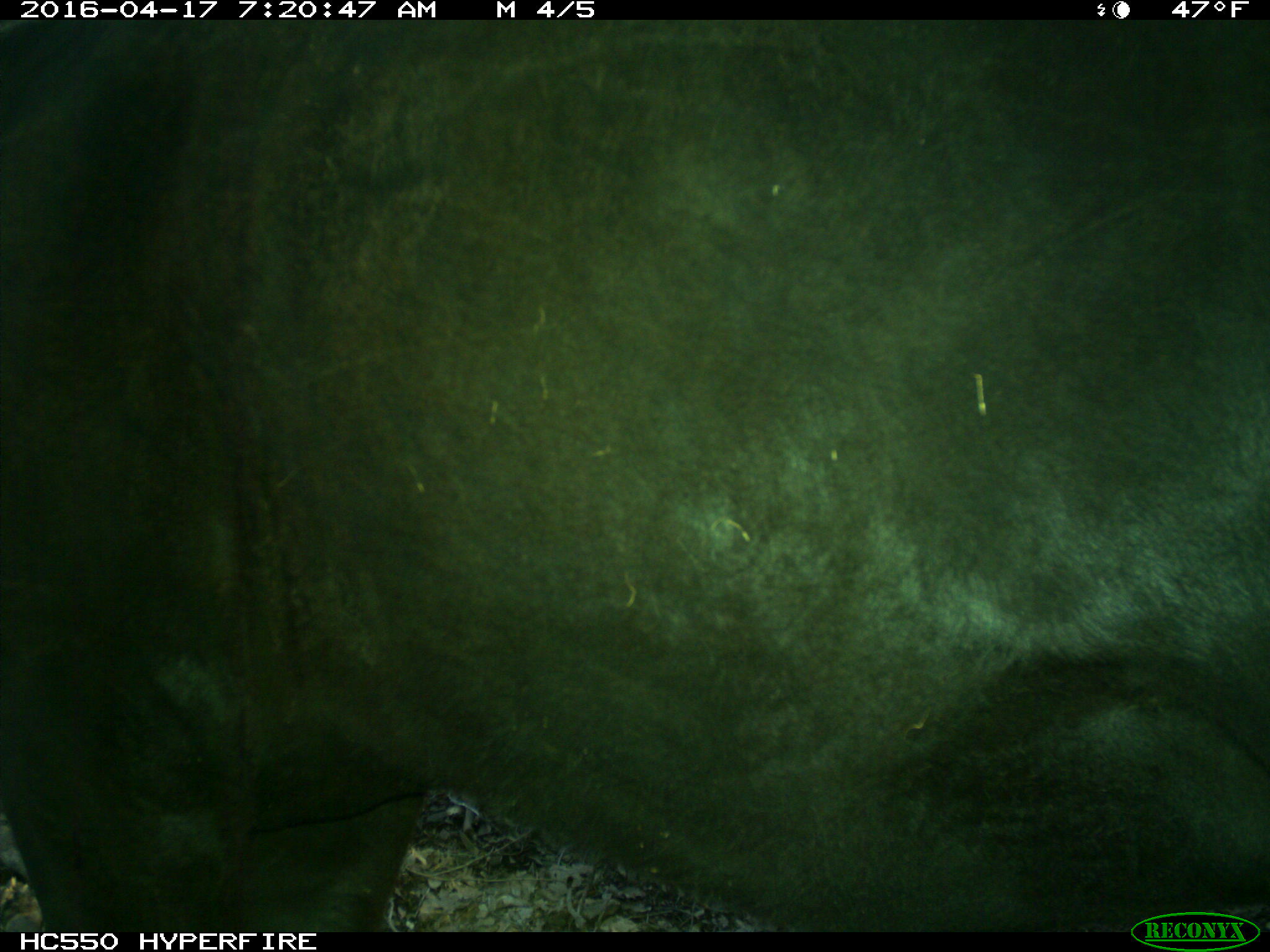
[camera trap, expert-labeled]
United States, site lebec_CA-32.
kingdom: Animalia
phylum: Chordata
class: Mammalia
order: Artiodactyla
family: Bovidae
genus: Bos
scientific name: Bos taurus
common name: domestic cow